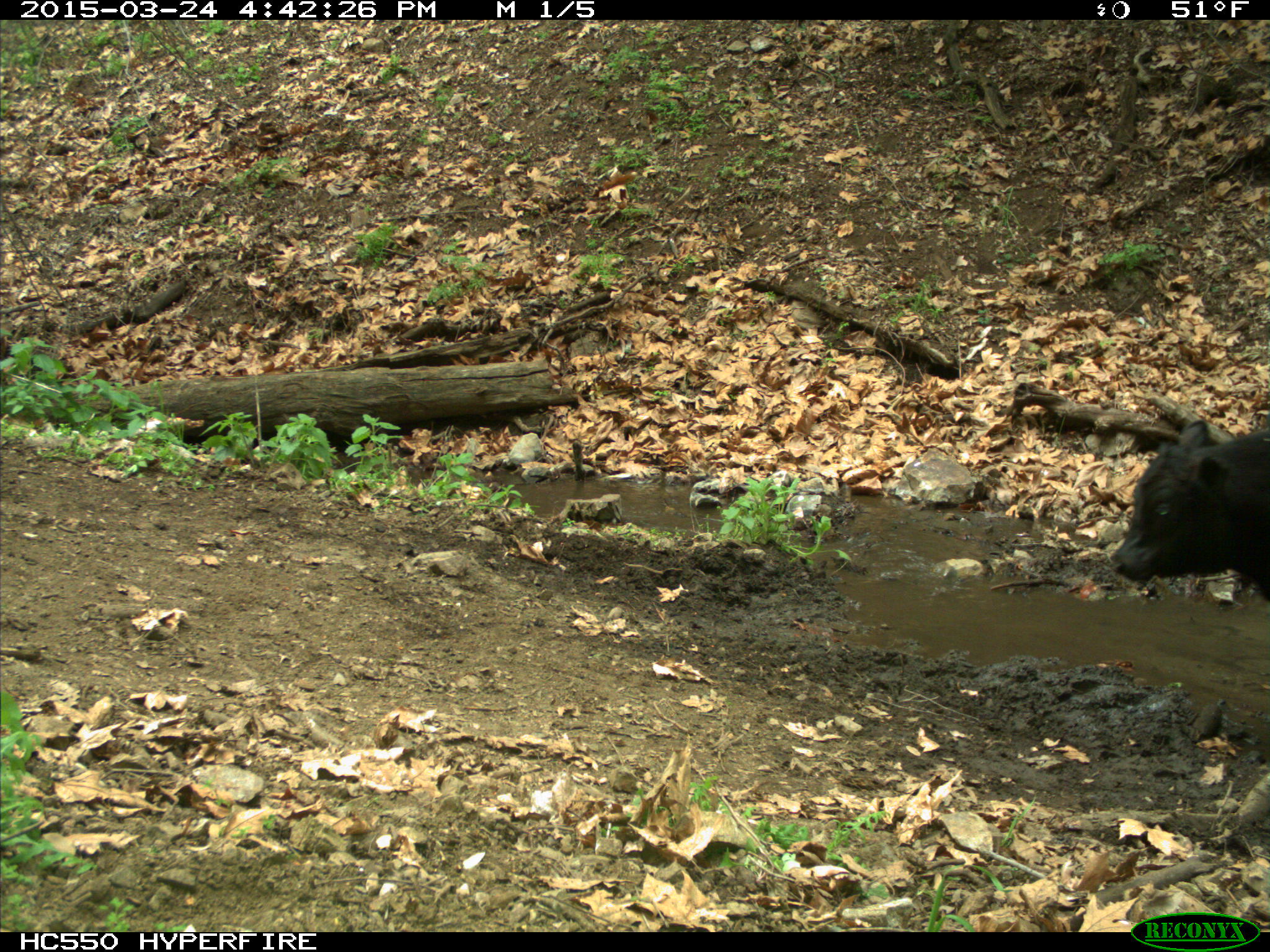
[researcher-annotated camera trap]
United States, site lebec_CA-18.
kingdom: Animalia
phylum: Chordata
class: Mammalia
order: Artiodactyla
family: Bovidae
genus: Bos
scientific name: Bos taurus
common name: domestic cow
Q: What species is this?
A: Bos taurus (domestic cow).